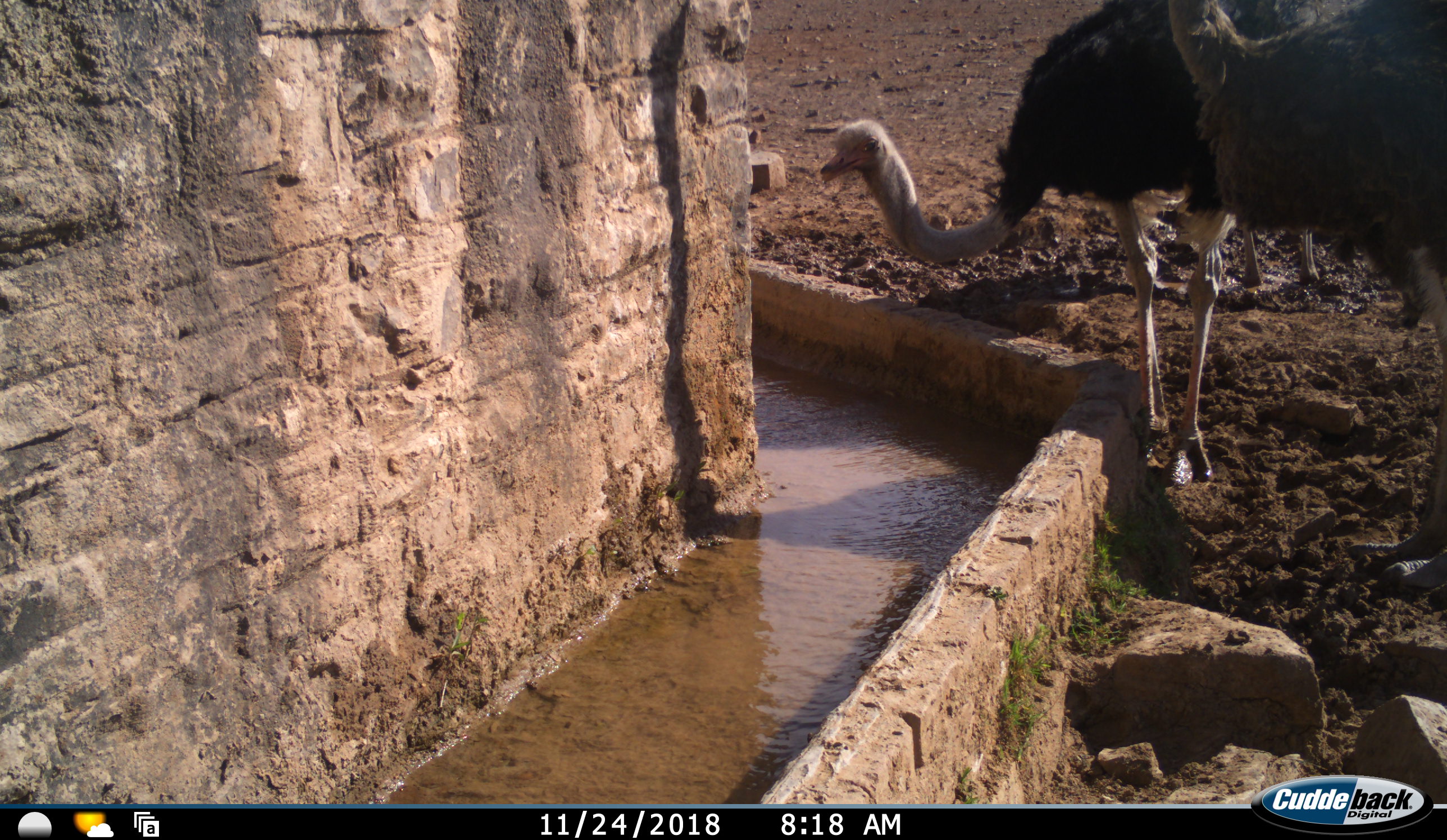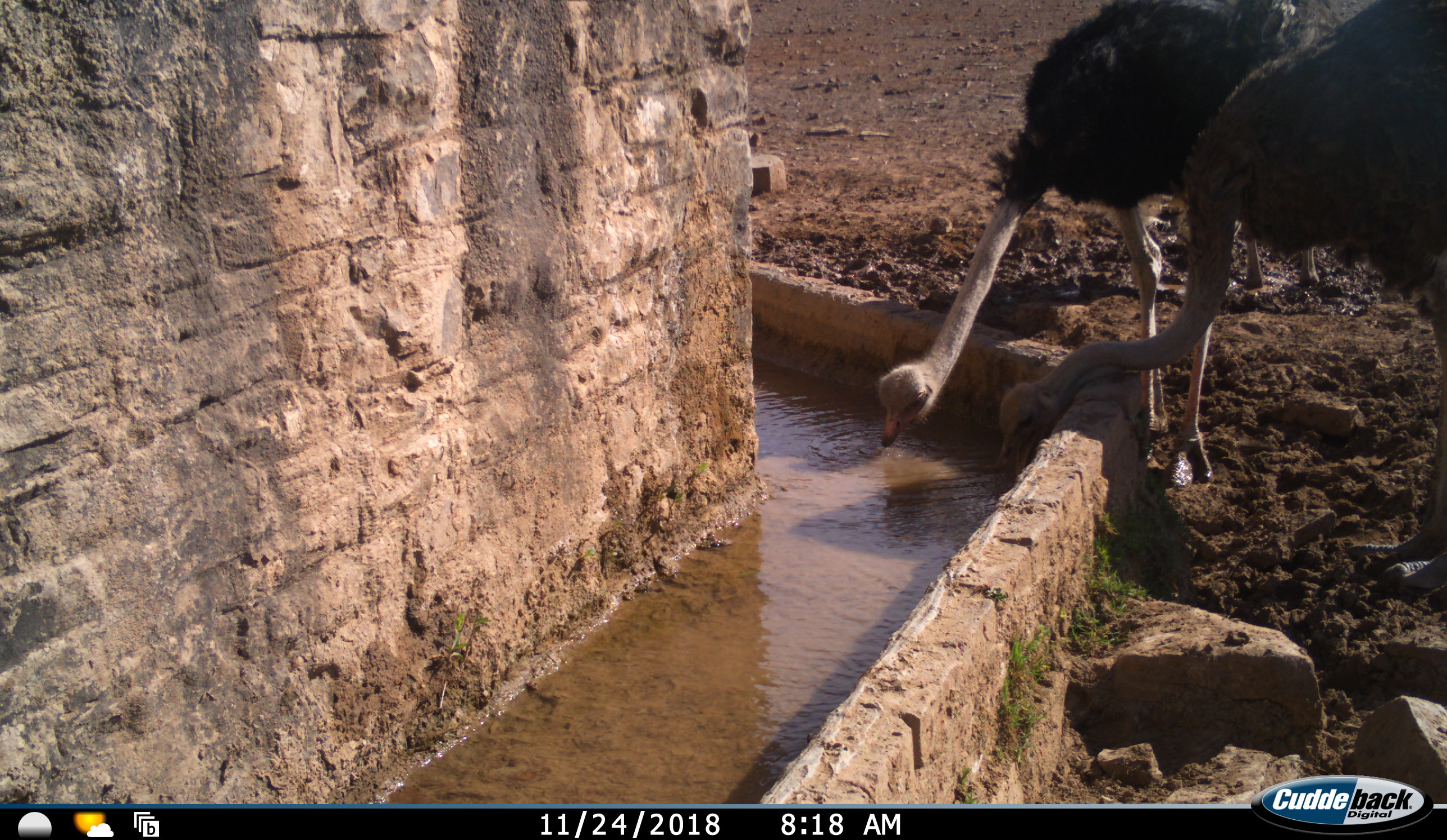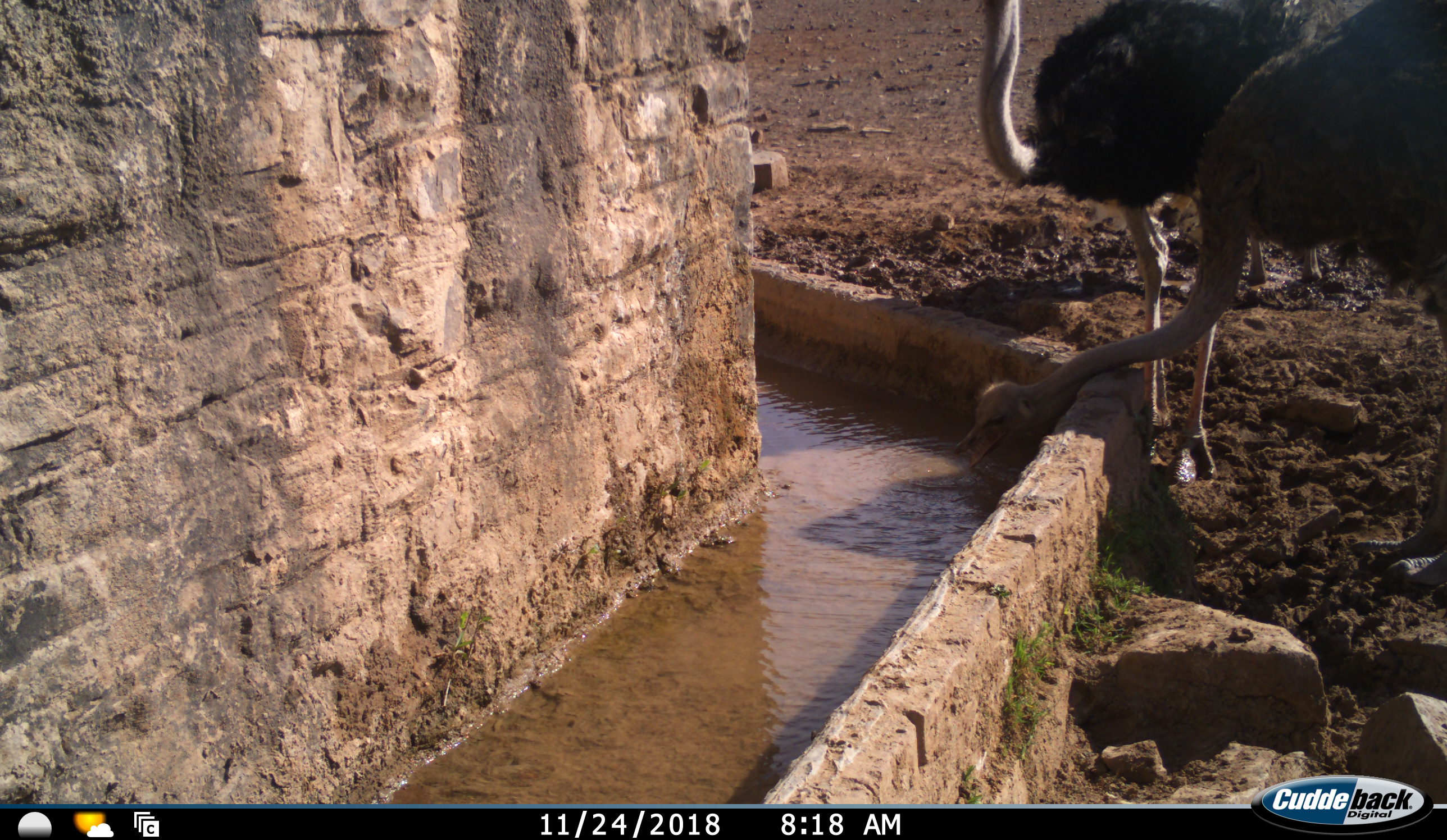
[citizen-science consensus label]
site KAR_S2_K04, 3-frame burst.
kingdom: Animalia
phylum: Chordata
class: Aves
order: Struthioniformes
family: Struthionidae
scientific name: Struthionidae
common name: ostrich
Ostrich (Struthionidae), count 3. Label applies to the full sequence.